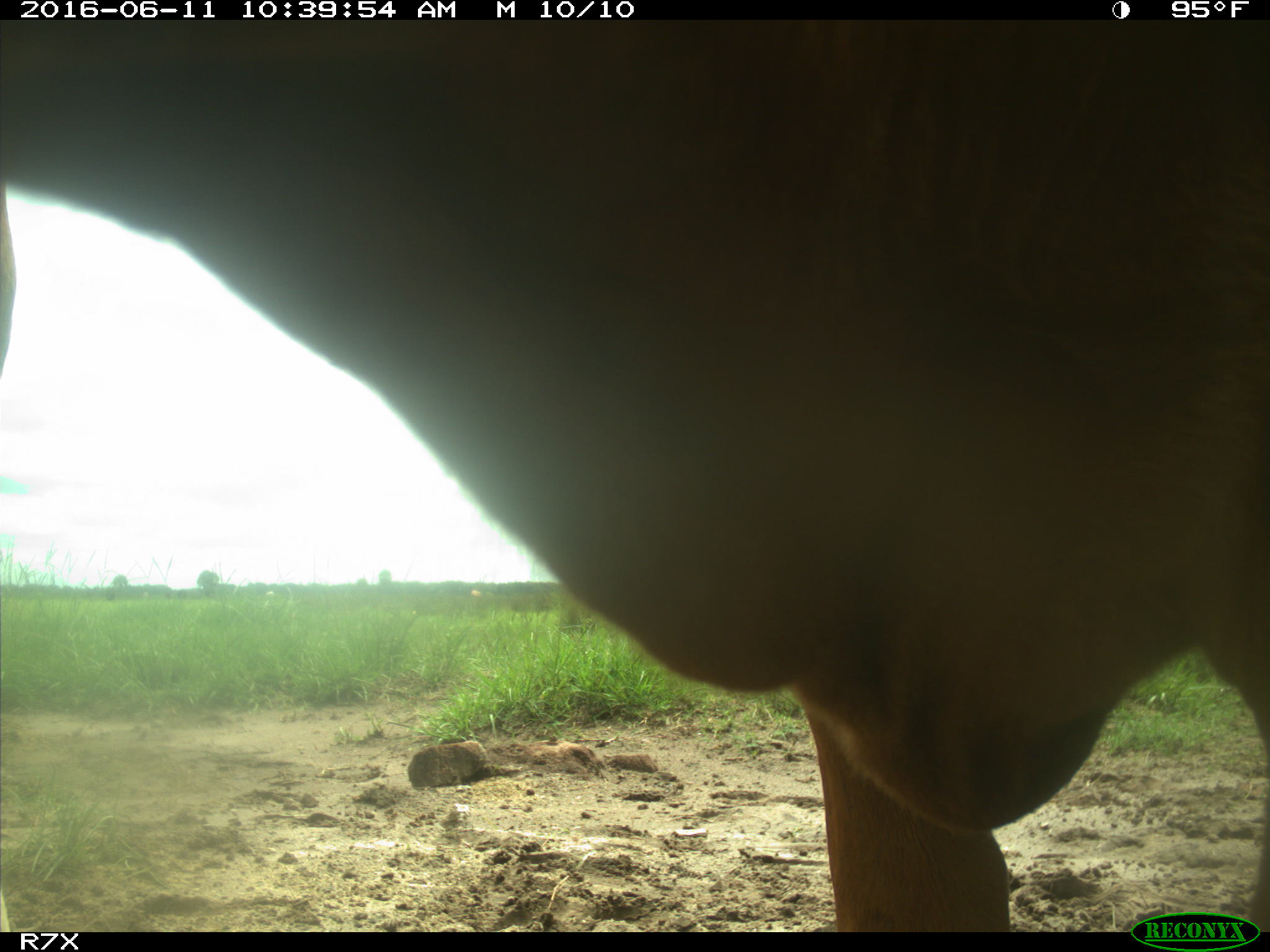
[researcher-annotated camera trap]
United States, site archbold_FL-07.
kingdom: Animalia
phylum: Chordata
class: Mammalia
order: Artiodactyla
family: Bovidae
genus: Bos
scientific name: Bos taurus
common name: domestic cow